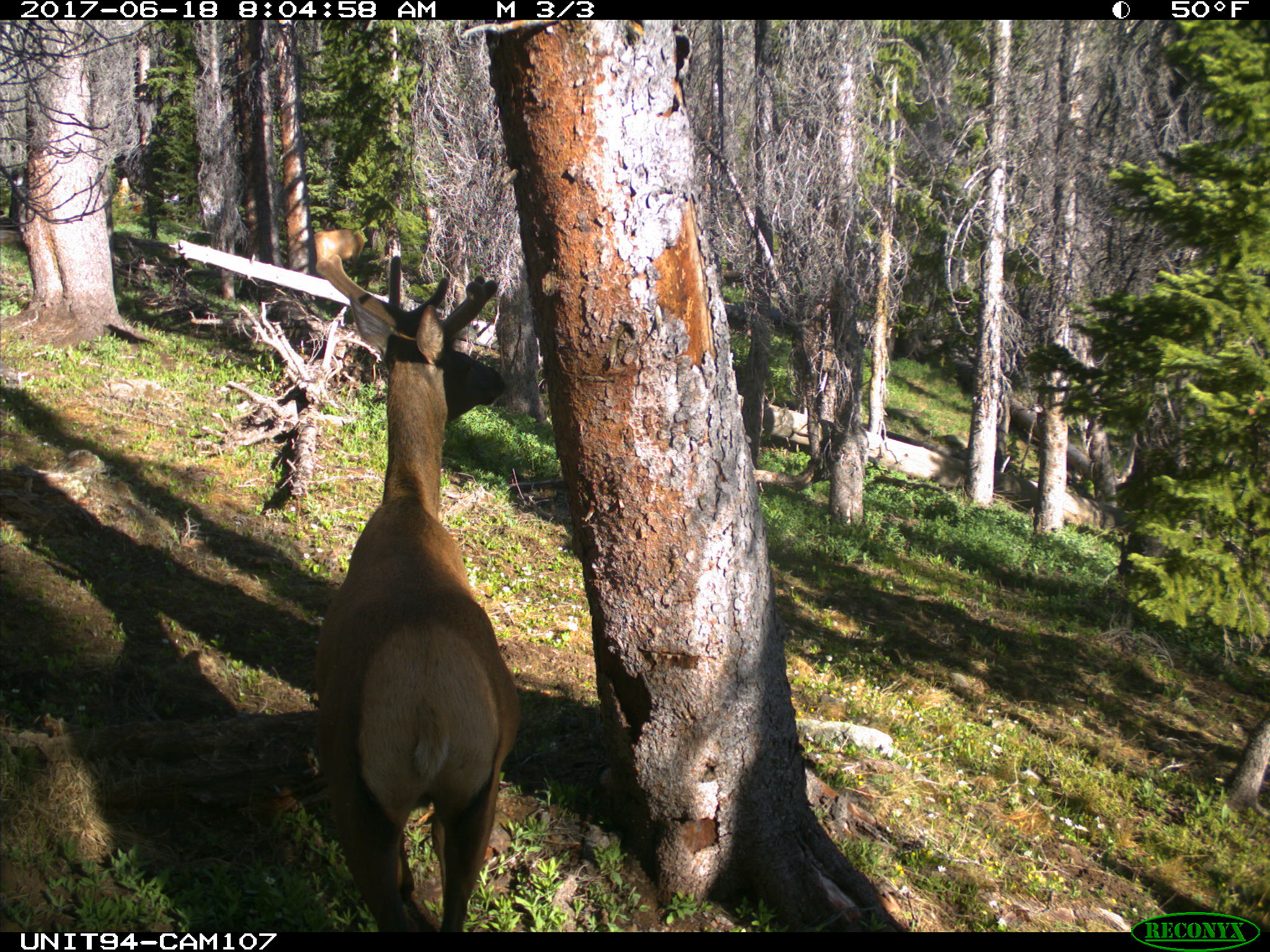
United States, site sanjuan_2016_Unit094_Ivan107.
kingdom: Animalia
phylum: Chordata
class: Mammalia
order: Artiodactyla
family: Cervidae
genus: Cervus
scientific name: Cervus elaphus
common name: red deer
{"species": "Cervus elaphus (red deer)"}